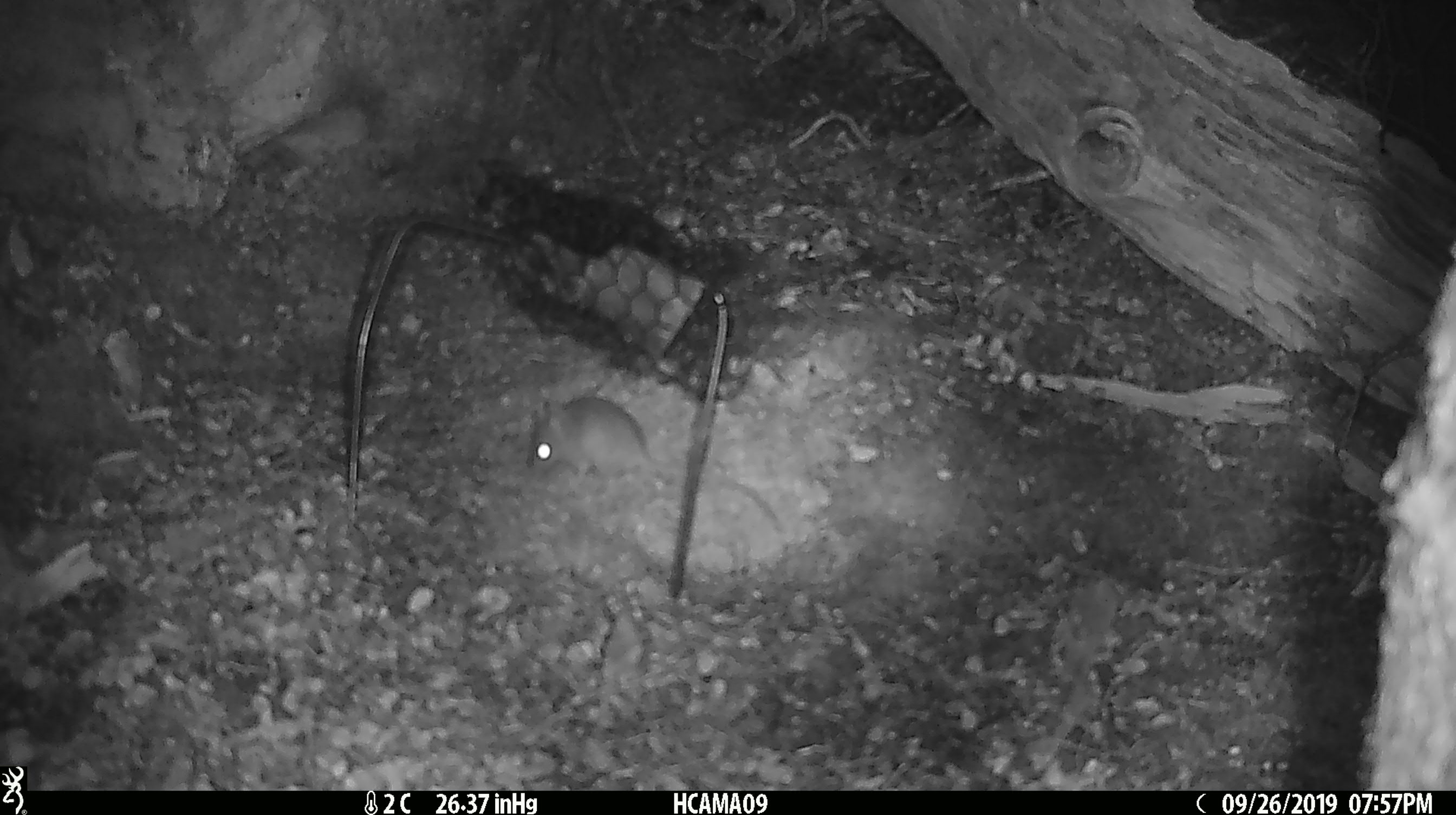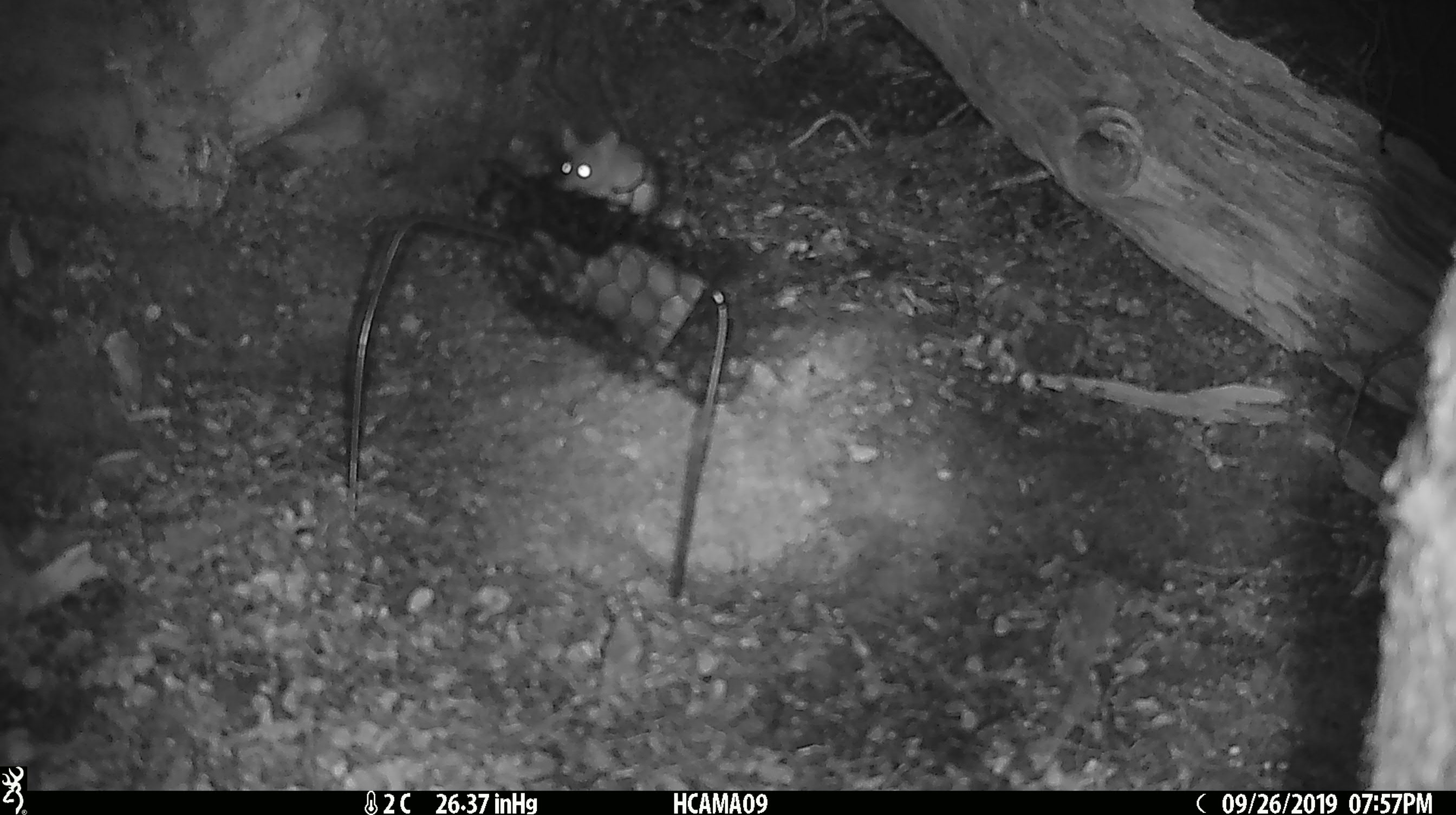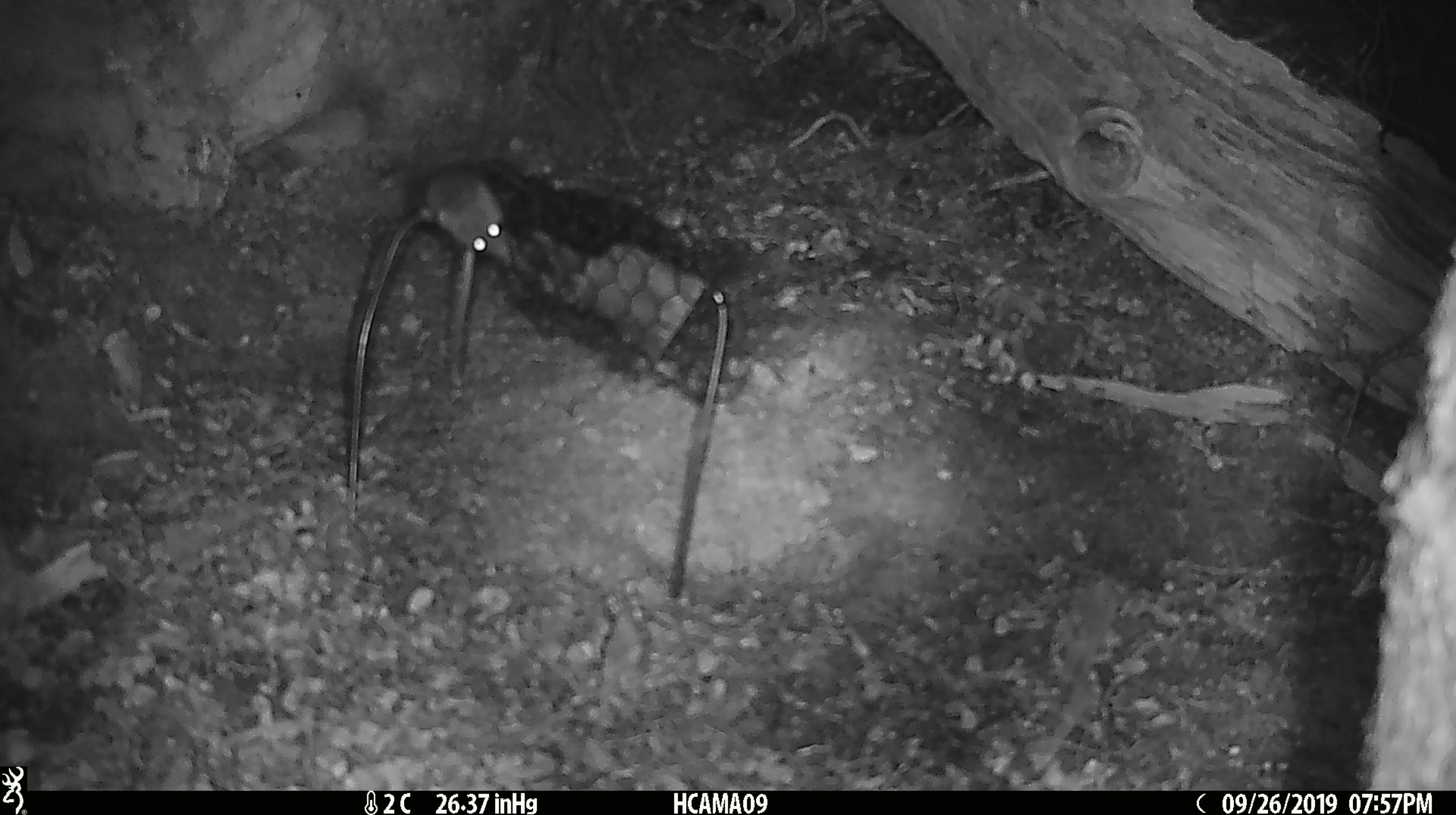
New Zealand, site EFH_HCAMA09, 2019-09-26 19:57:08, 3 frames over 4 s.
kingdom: Animalia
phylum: Chordata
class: Mammalia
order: Rodentia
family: Muridae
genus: Mus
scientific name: Mus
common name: mouse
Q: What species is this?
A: Mouse (Mus).